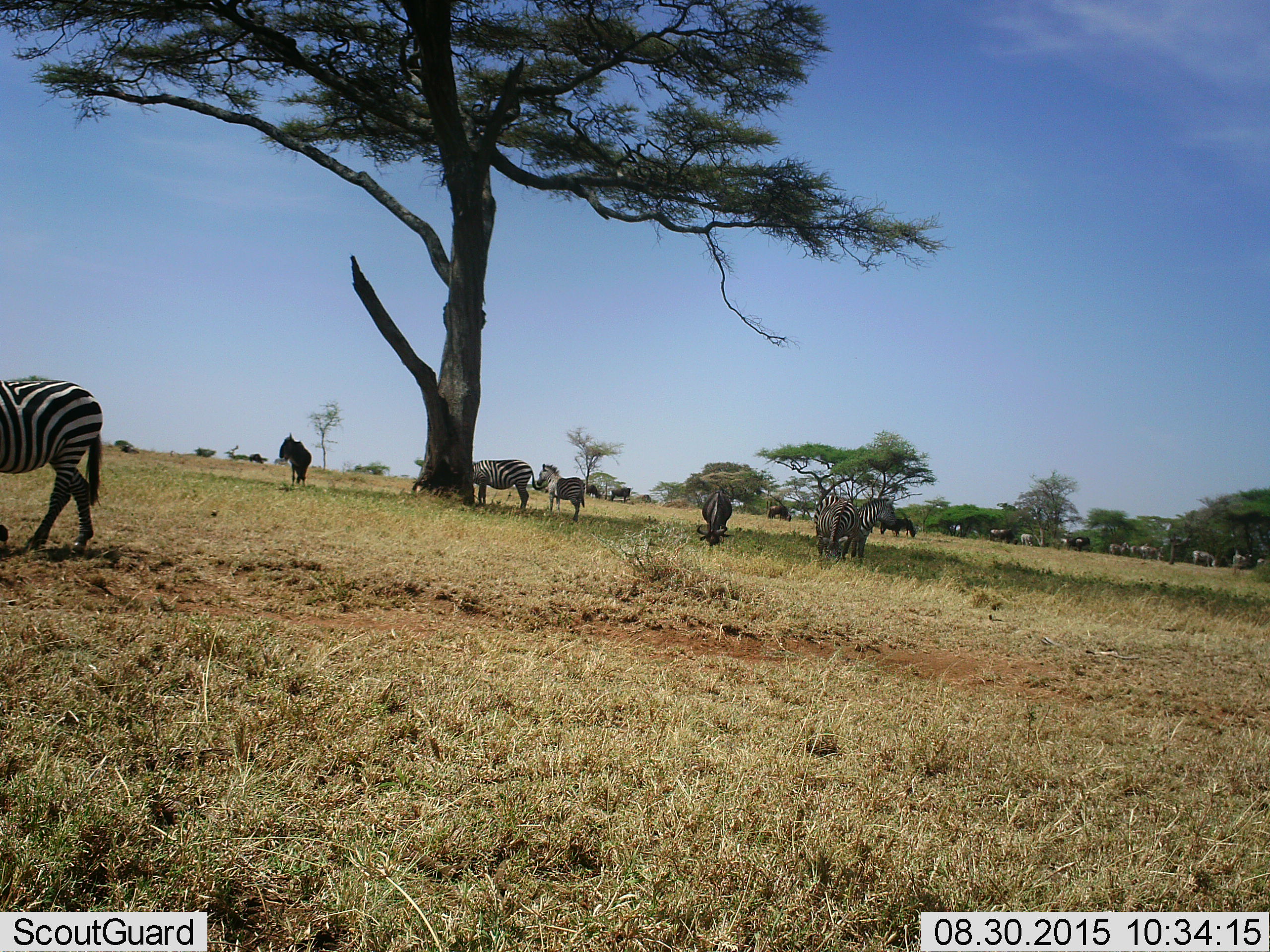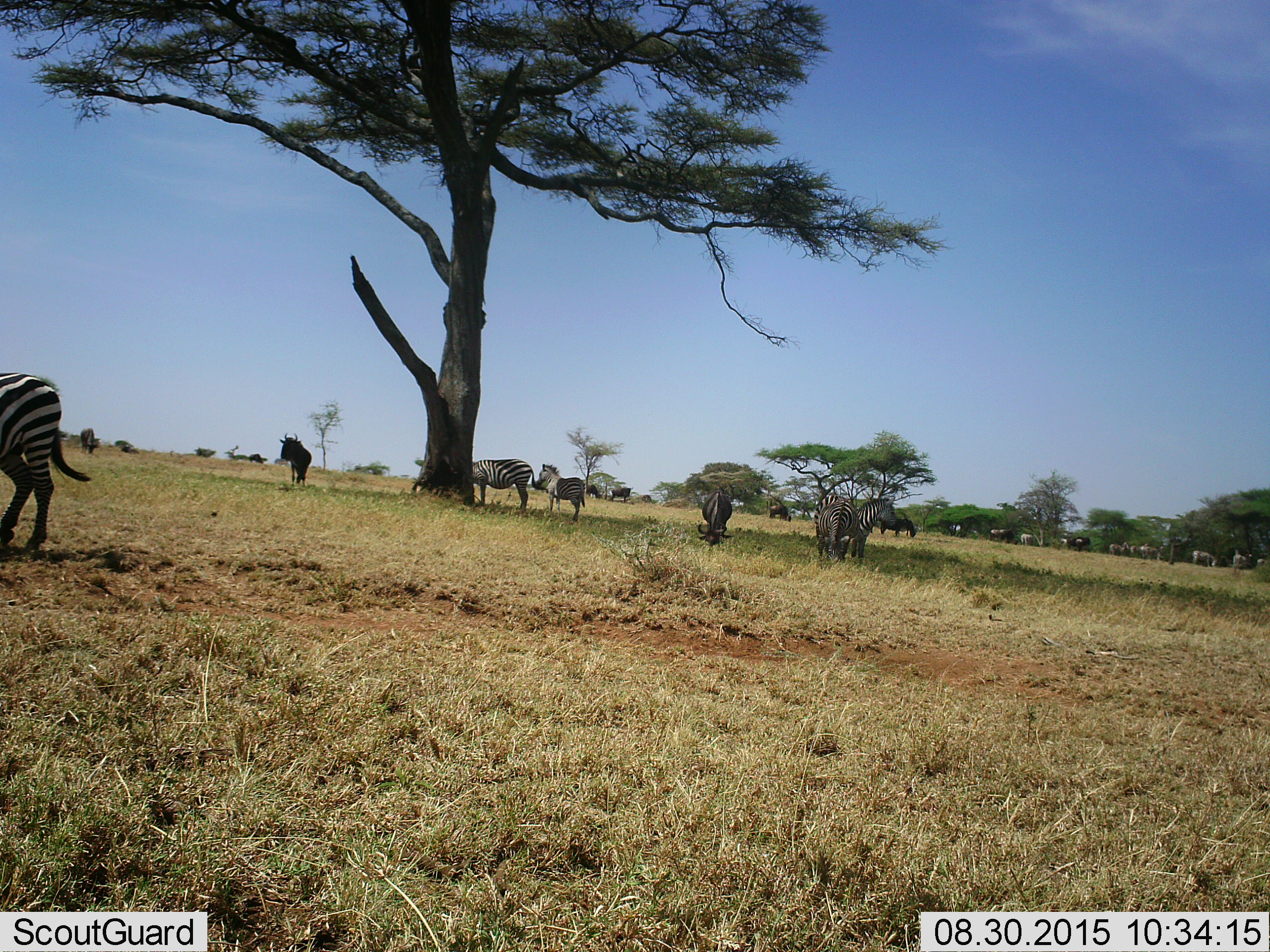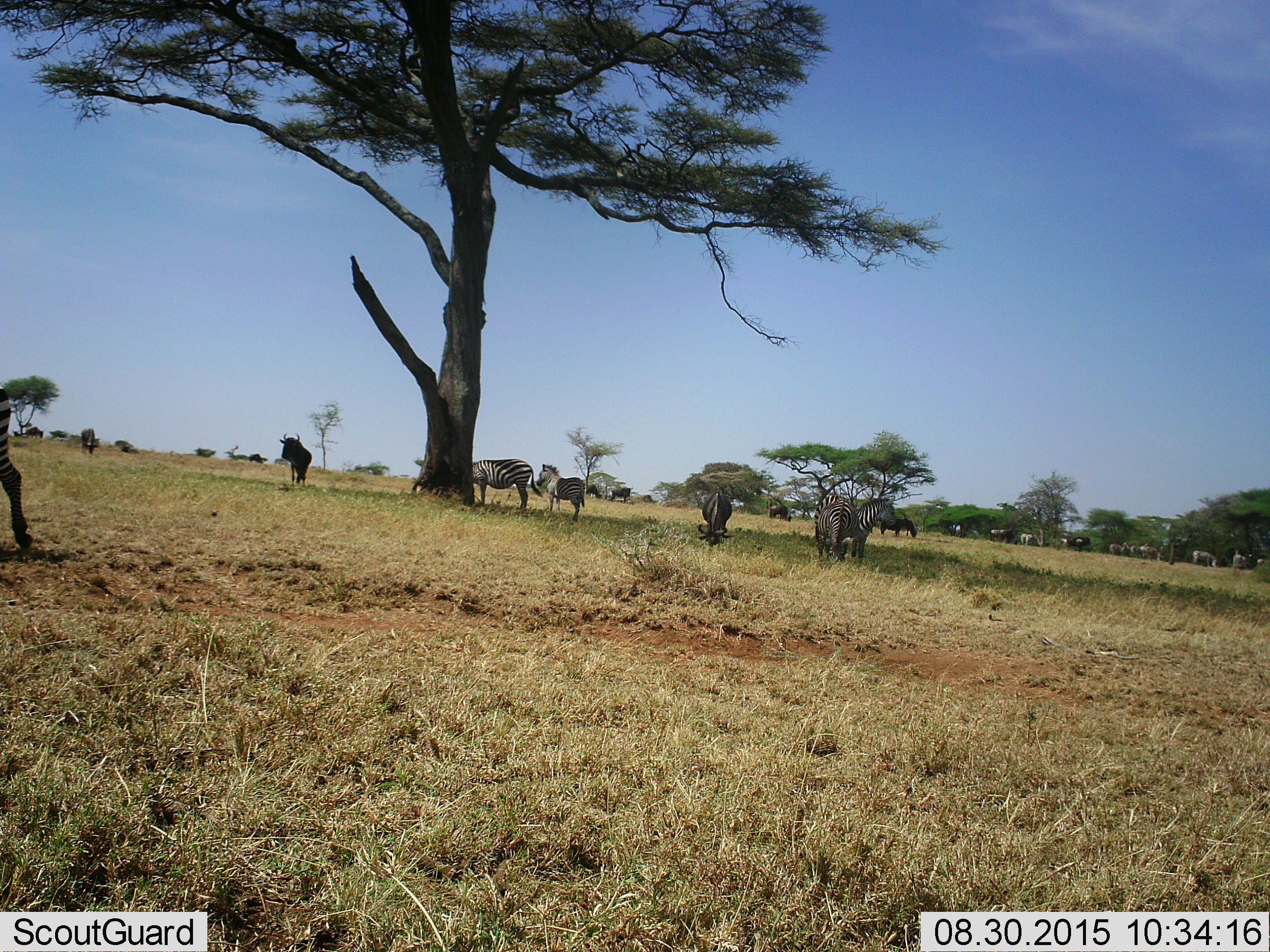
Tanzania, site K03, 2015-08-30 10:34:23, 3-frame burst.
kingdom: Animalia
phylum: Chordata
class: Mammalia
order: Artiodactyla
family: Bovidae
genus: Connochaetes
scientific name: Connochaetes taurinus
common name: blue wildebeest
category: wildebeest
Wildebeest (blue wildebeest) (Connochaetes taurinus), count 11-50. Behavior (volunteer vote fractions): standing 100%, resting 12%, moving 38%, interacting 0%. Young present (vote fraction): 12%. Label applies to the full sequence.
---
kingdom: Animalia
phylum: Chordata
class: Mammalia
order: Perissodactyla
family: Equidae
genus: Equus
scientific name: Equus quagga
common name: plains zebra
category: zebra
Zebra (plains zebra) (Equus quagga), count 11-50. Behavior (volunteer vote fractions): standing 100%, resting 20%, moving 50%, interacting 0%. Young present (vote fraction): 20%. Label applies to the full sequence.